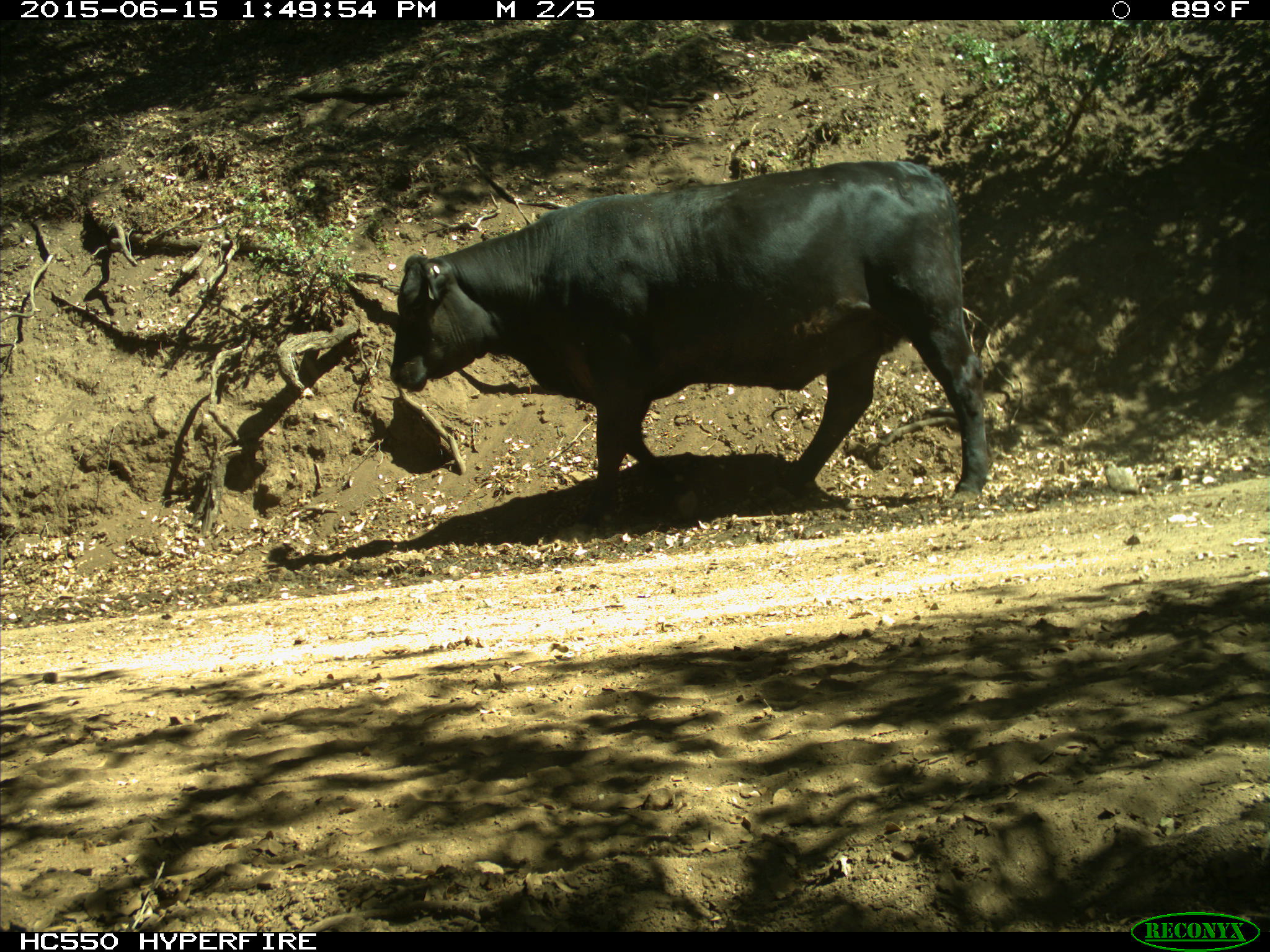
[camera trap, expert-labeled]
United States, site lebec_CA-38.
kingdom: Animalia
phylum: Chordata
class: Mammalia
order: Artiodactyla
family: Bovidae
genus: Bos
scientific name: Bos taurus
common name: domestic cow